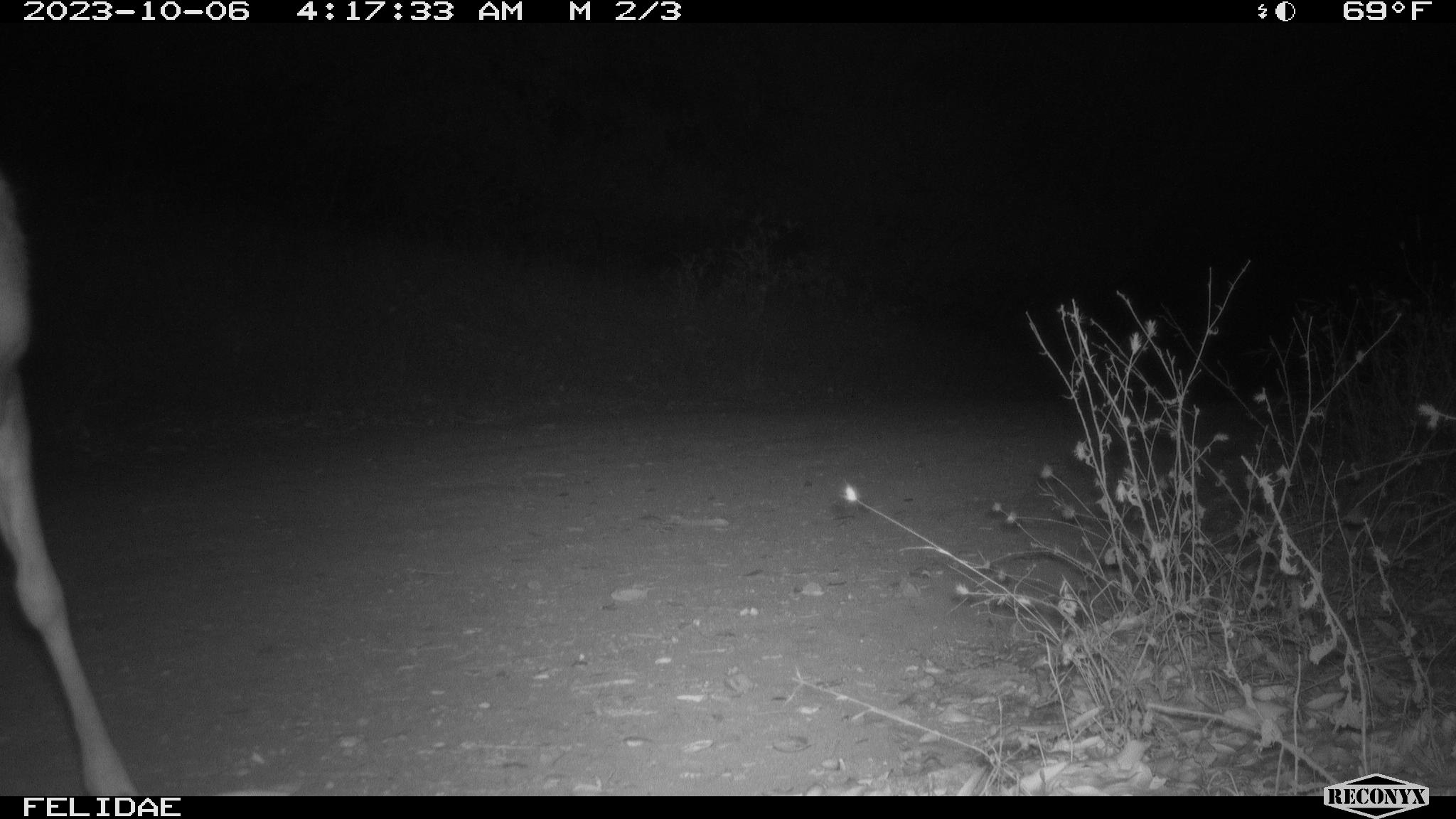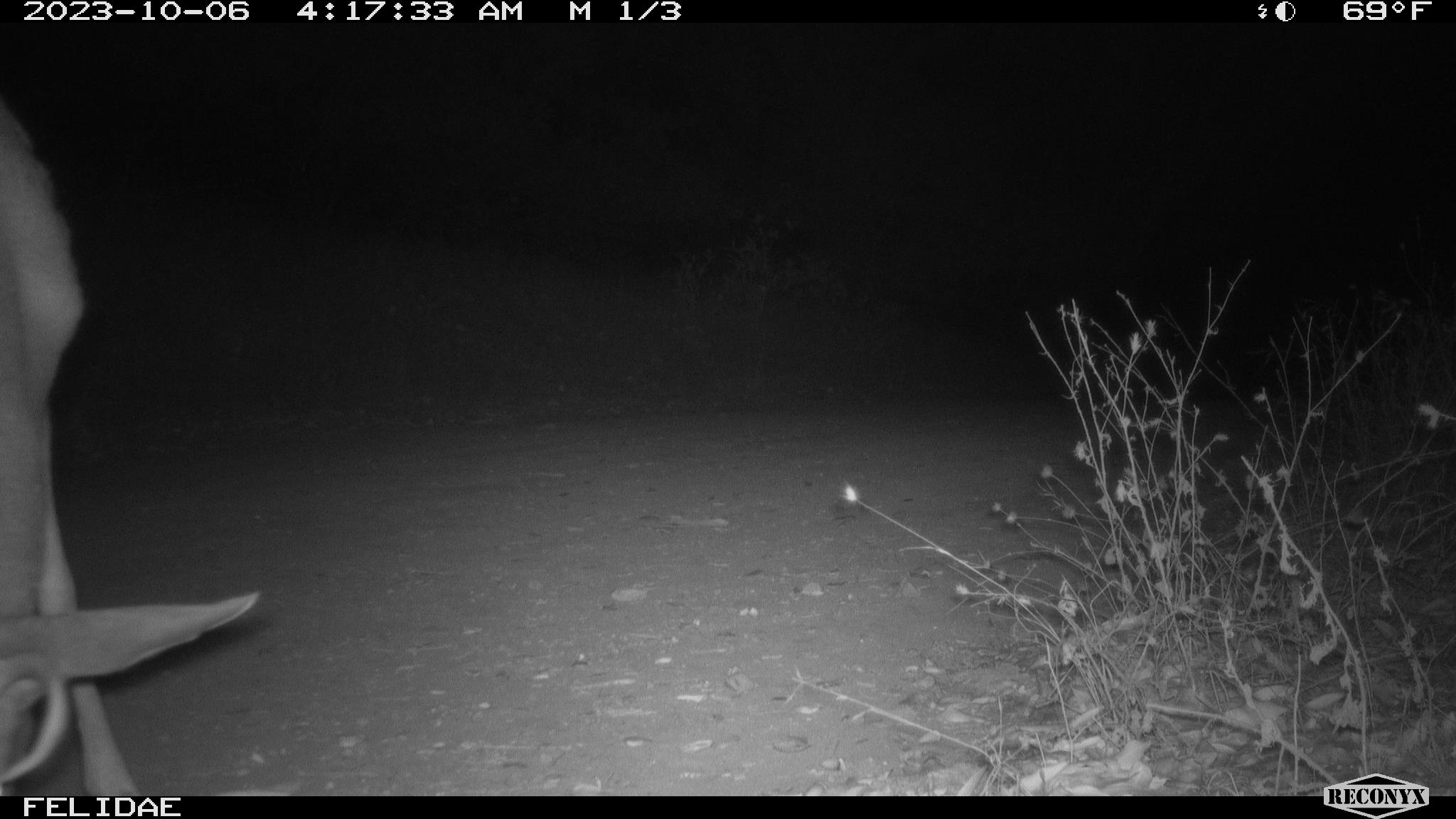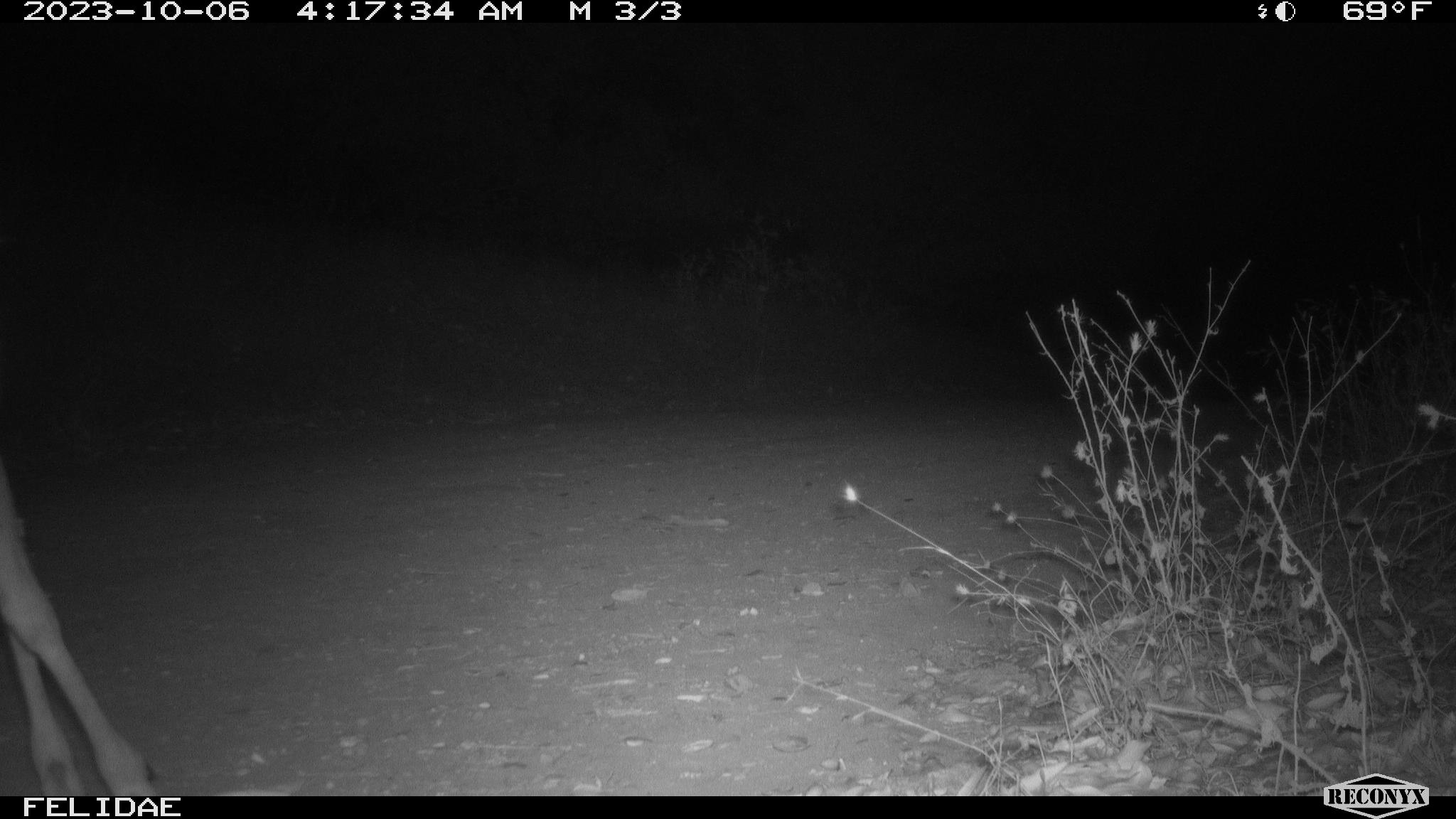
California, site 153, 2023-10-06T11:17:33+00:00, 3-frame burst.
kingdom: Animalia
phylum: Chordata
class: Mammalia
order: Artiodactyla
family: Cervidae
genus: Odocoileus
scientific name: Odocoileus hemionus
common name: mule deer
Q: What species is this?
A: Mule deer (Odocoileus hemionus).